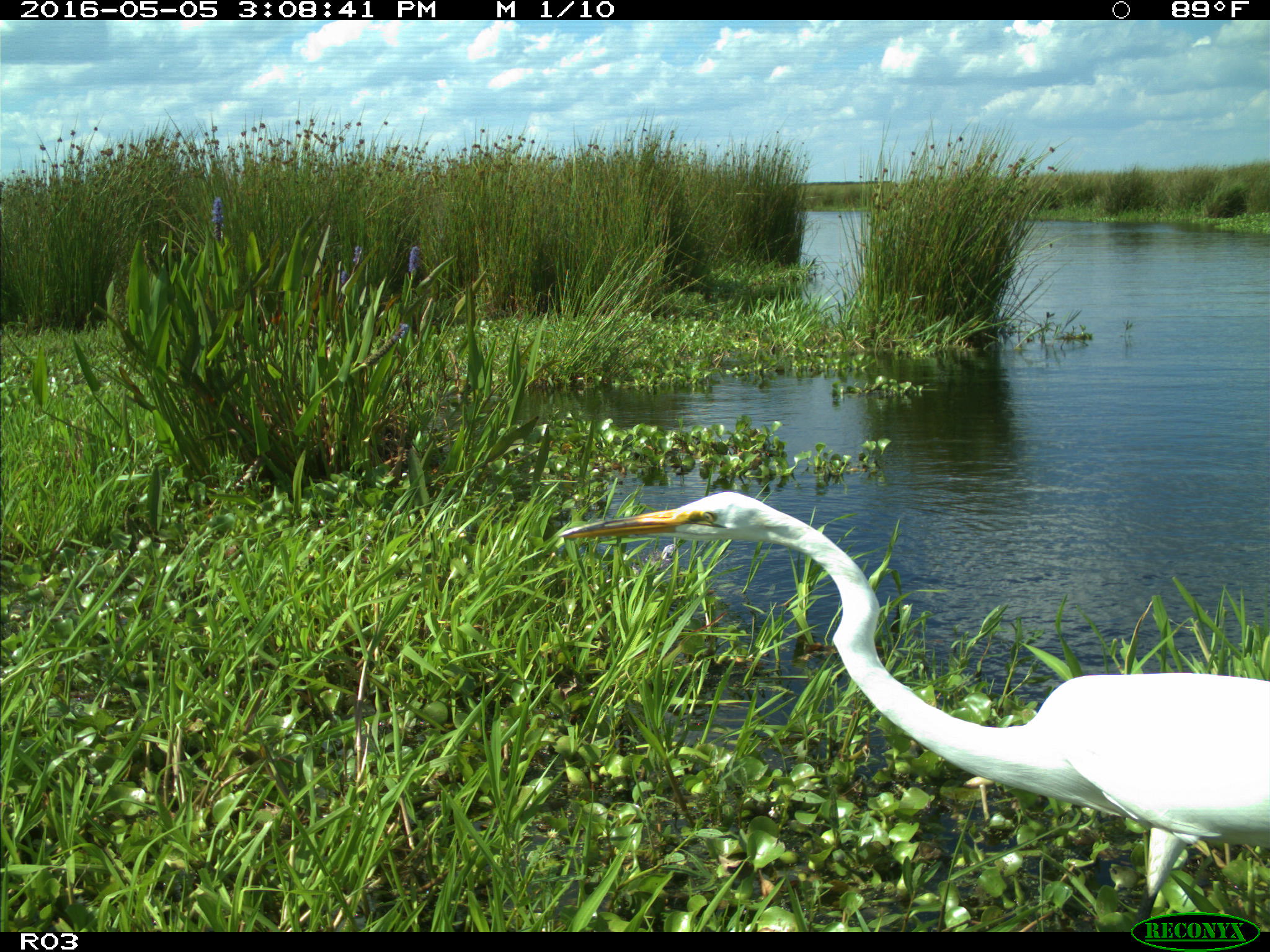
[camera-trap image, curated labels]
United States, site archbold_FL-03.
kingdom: Animalia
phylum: Chordata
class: Aves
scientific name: Aves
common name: birds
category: unidentified bird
Unidentified bird (birds) (Aves).